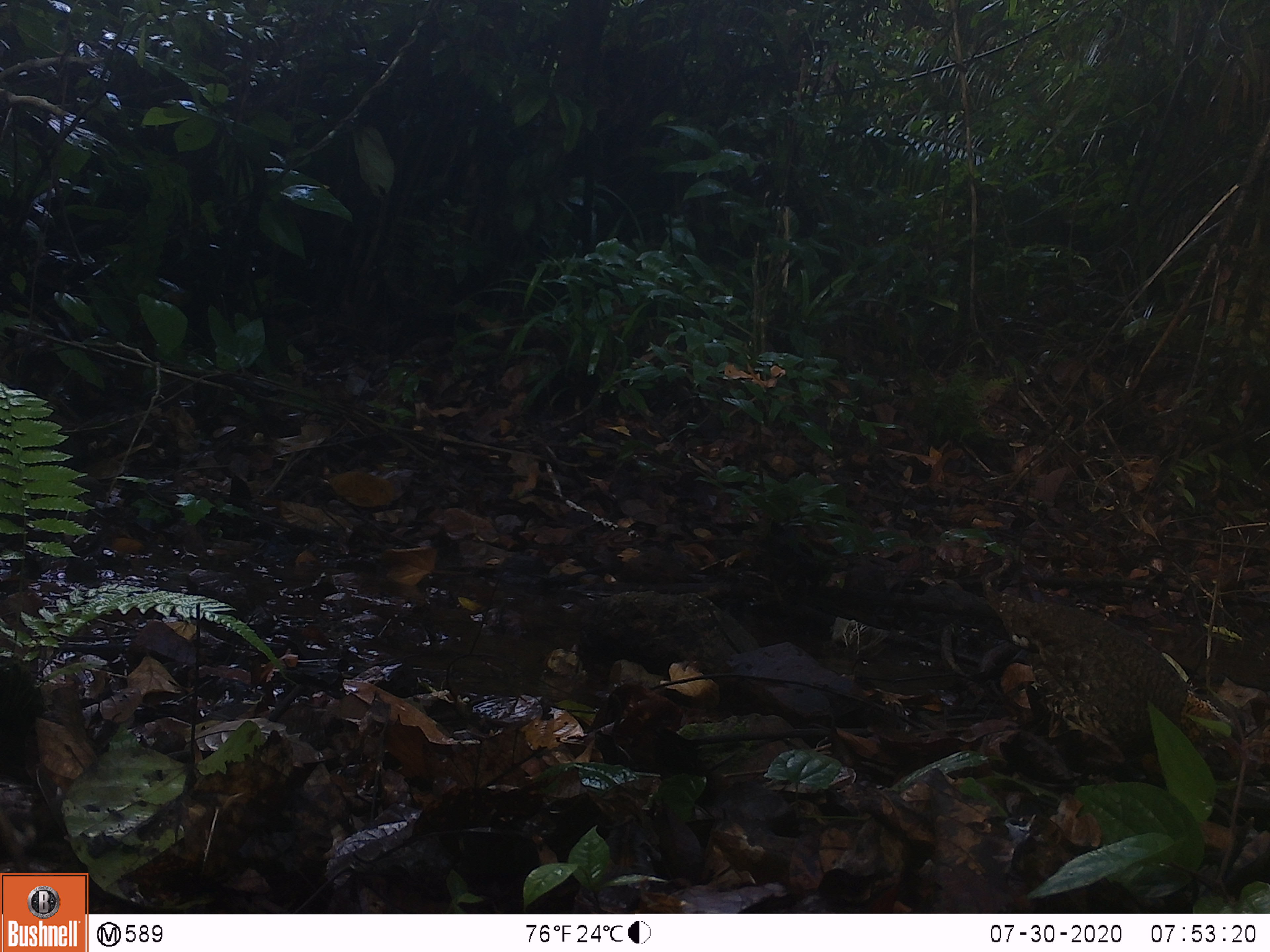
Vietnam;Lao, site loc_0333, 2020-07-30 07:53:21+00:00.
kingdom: Animalia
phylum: Chordata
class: Aves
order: Galliformes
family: Phasianidae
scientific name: Phasianidae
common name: partridge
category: unidentified partridge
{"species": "unidentified partridge (partridge) (Phasianidae)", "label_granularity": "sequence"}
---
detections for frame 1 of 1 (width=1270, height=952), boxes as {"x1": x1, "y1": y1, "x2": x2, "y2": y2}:
unidentified partridge: {"x1": 1003, "y1": 591, "x2": 1192, "y2": 777}